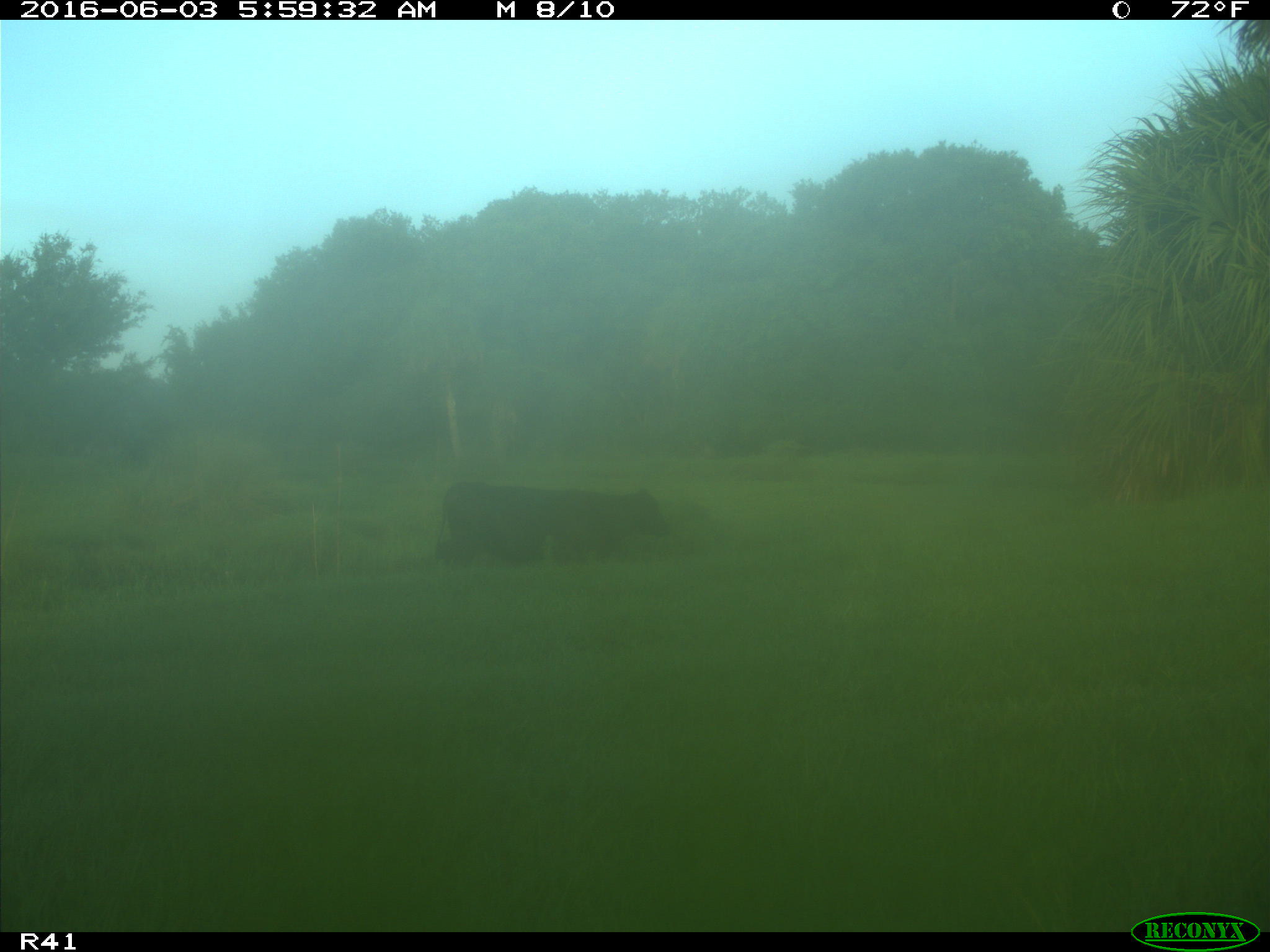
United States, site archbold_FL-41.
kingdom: Animalia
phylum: Chordata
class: Mammalia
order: Artiodactyla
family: Bovidae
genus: Bos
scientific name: Bos taurus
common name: domestic cow